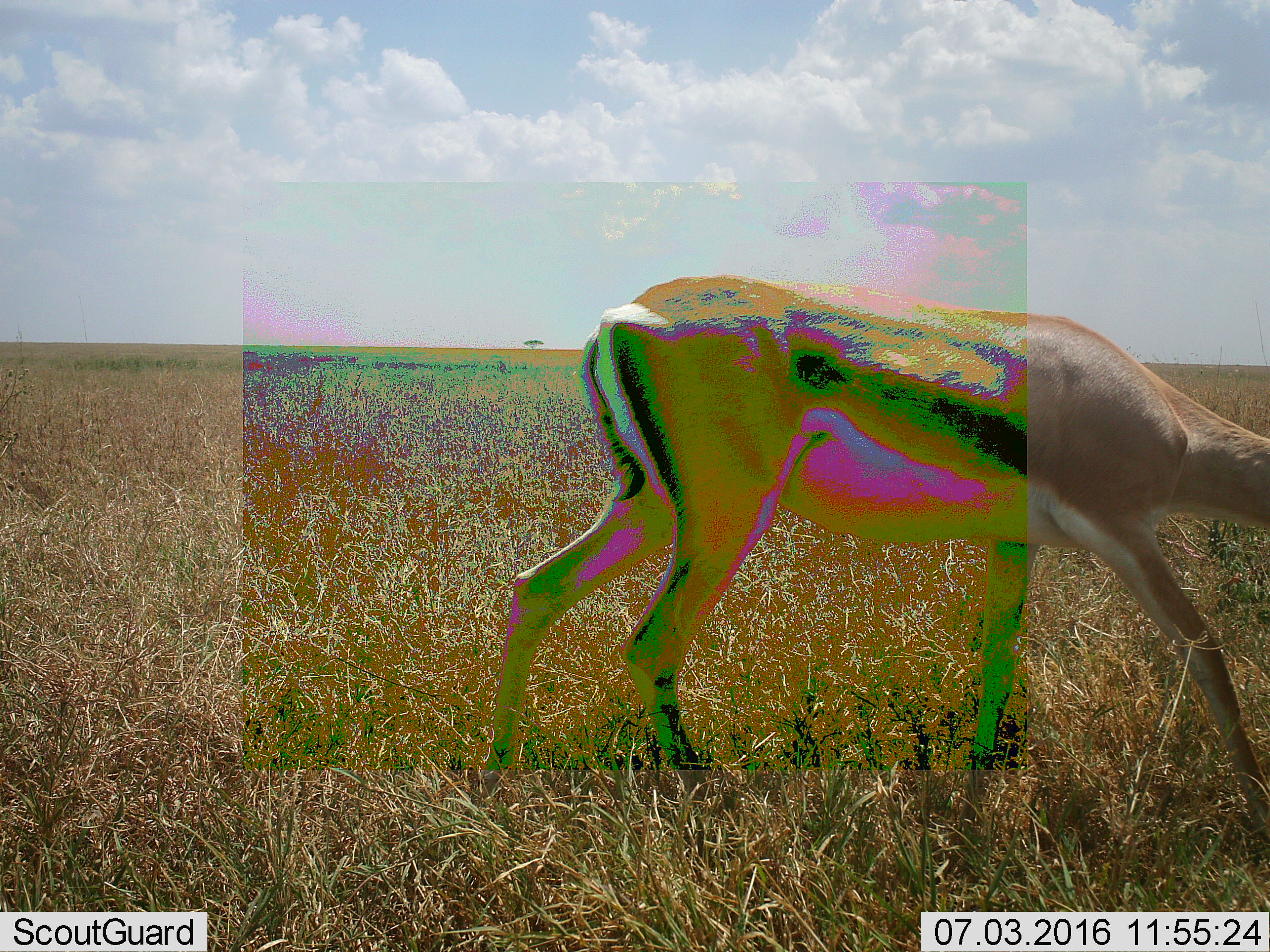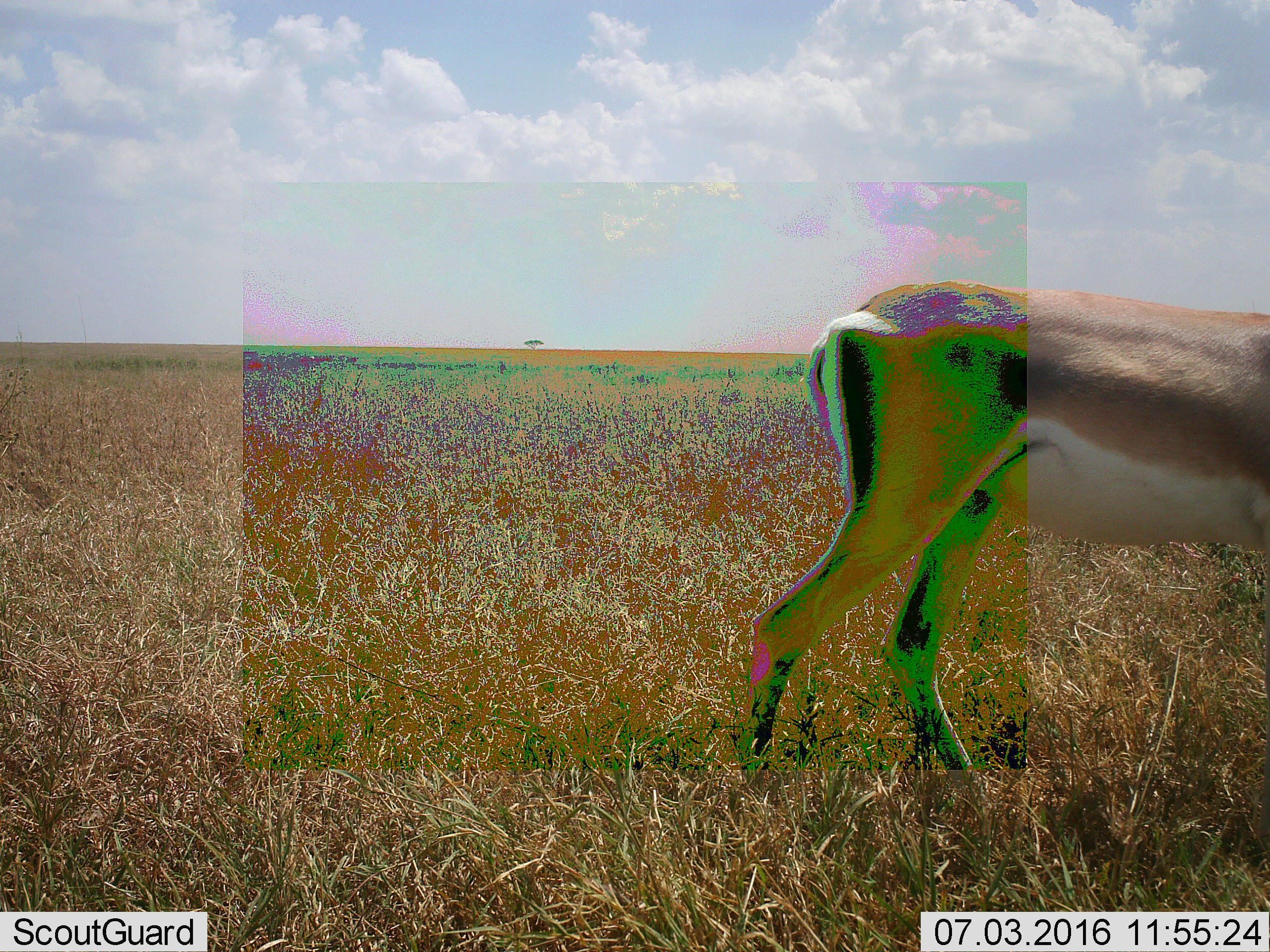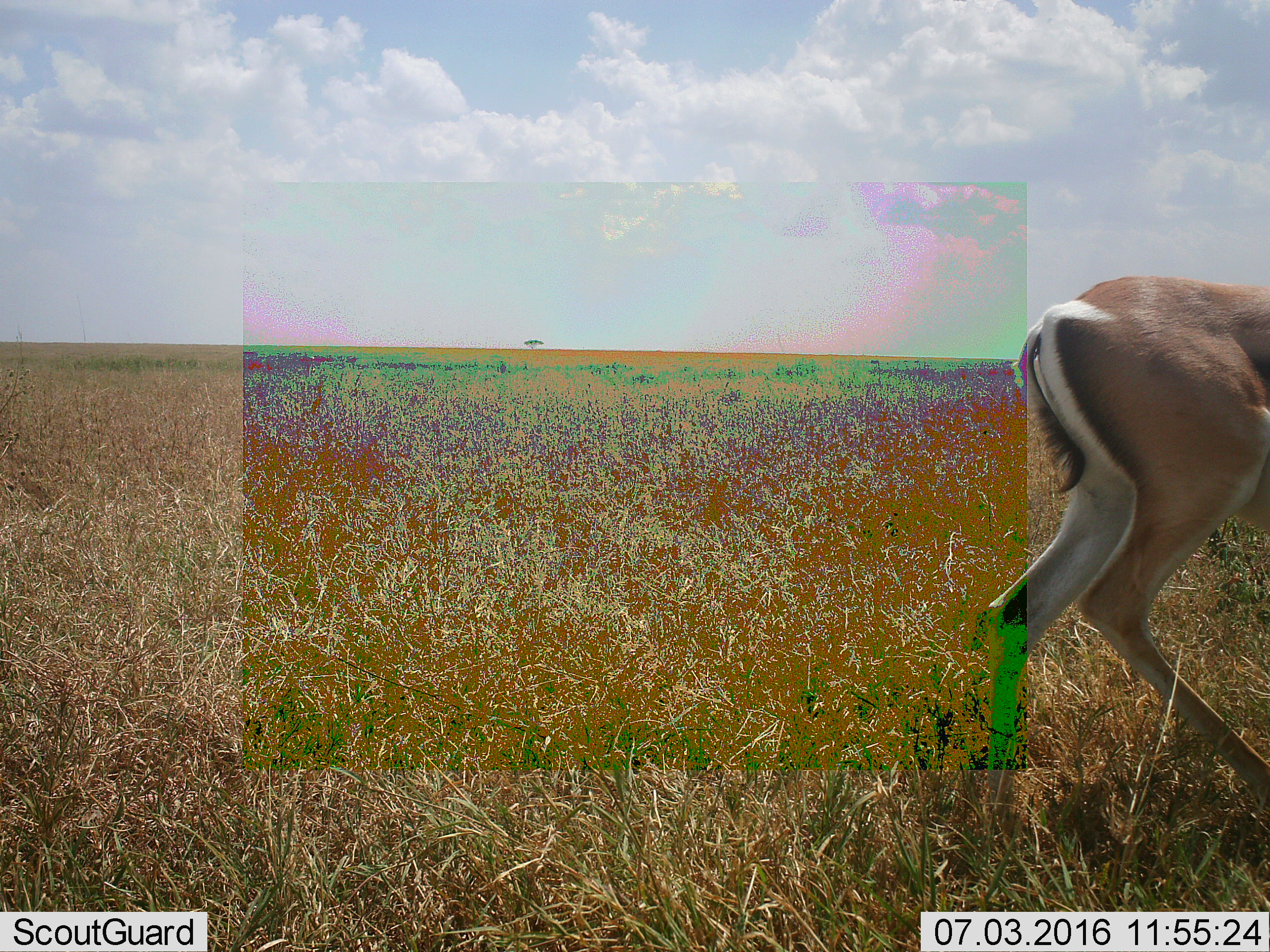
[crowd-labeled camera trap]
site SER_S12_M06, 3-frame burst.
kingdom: Animalia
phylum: Chordata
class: Mammalia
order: Artiodactyla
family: Bovidae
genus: Nanger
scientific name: Nanger granti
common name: grant's gazelle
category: gazellegrants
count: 1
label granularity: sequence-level